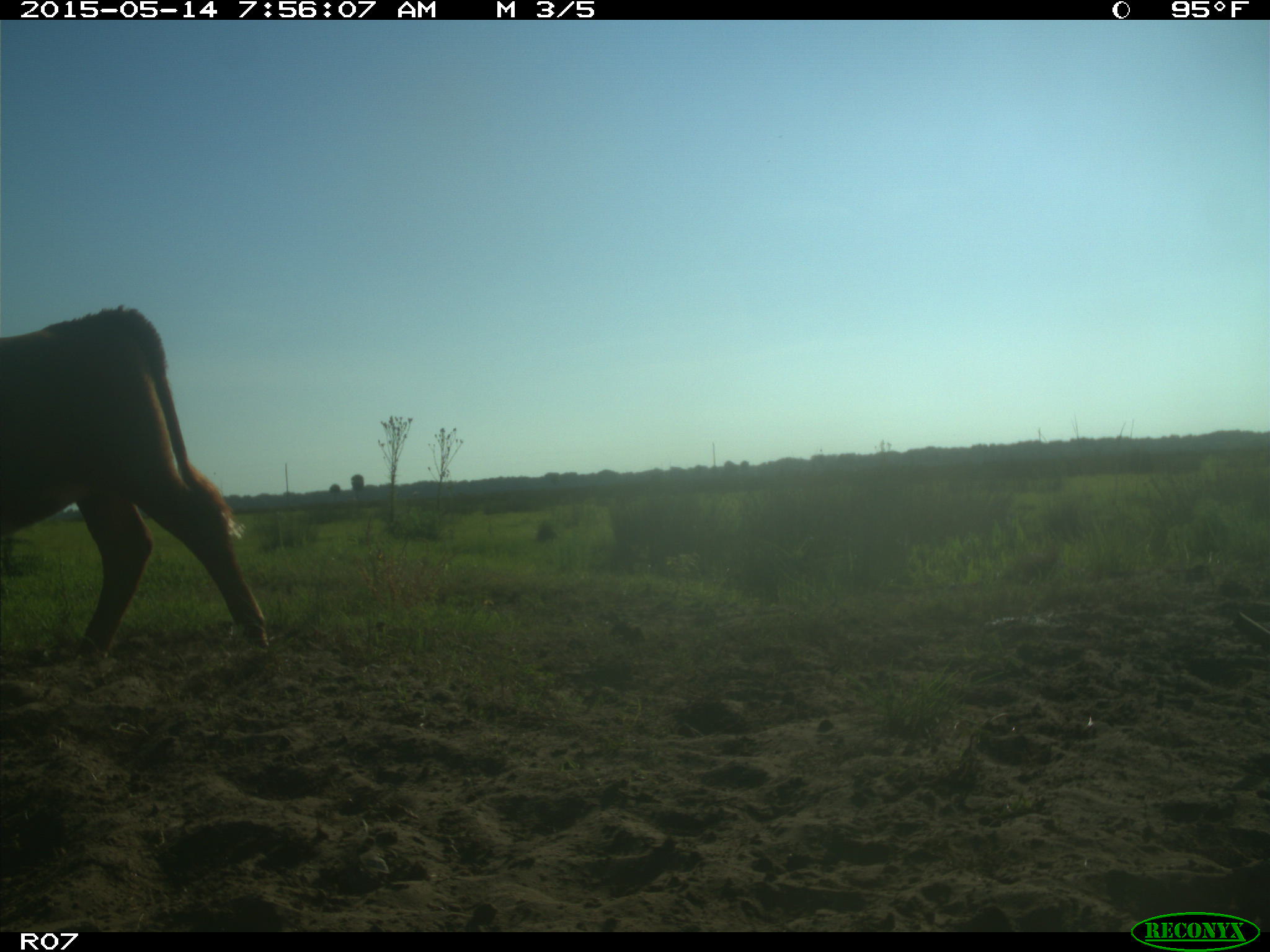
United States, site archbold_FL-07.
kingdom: Animalia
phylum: Chordata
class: Mammalia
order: Artiodactyla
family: Bovidae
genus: Bos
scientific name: Bos taurus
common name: domestic cow